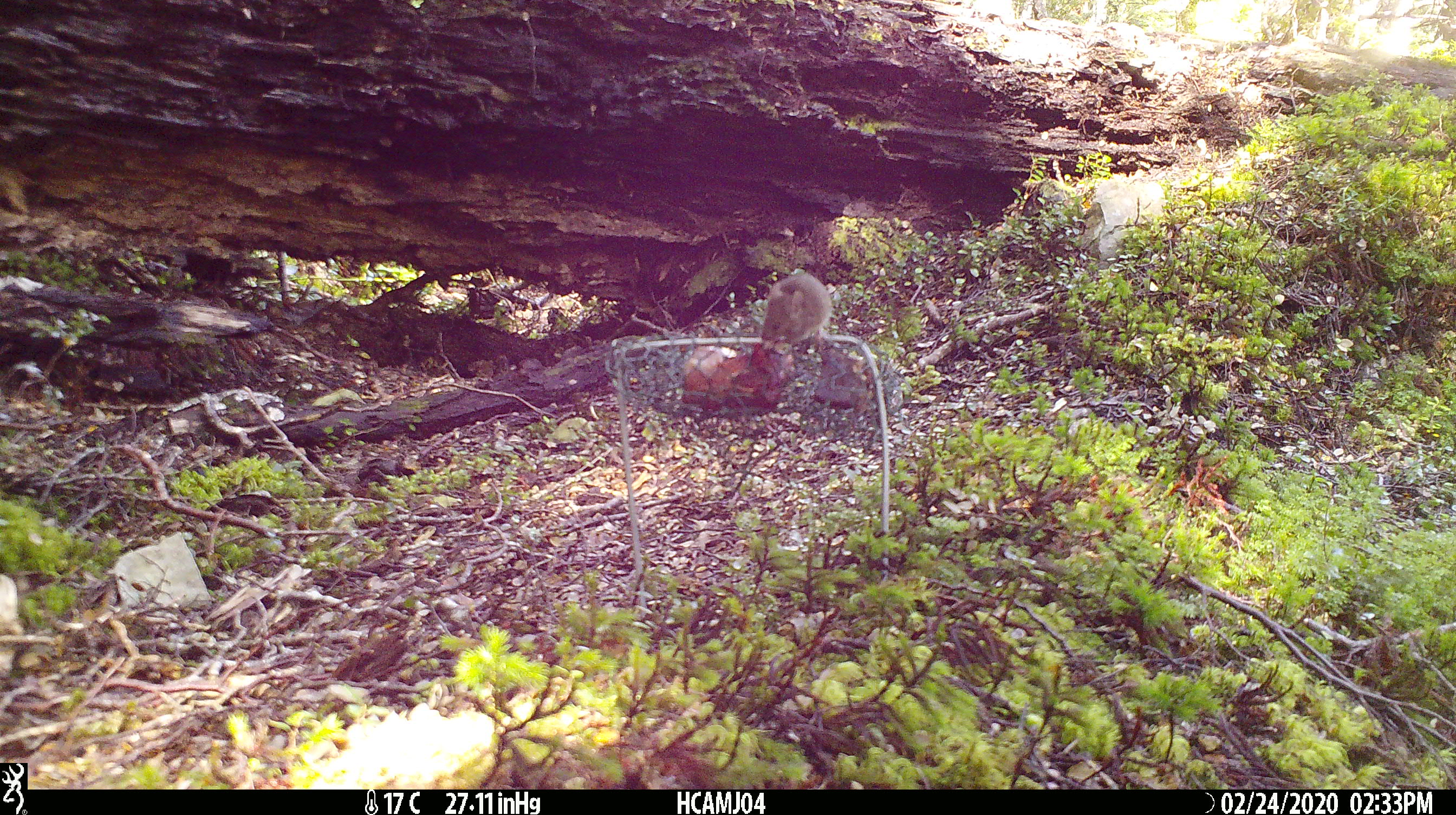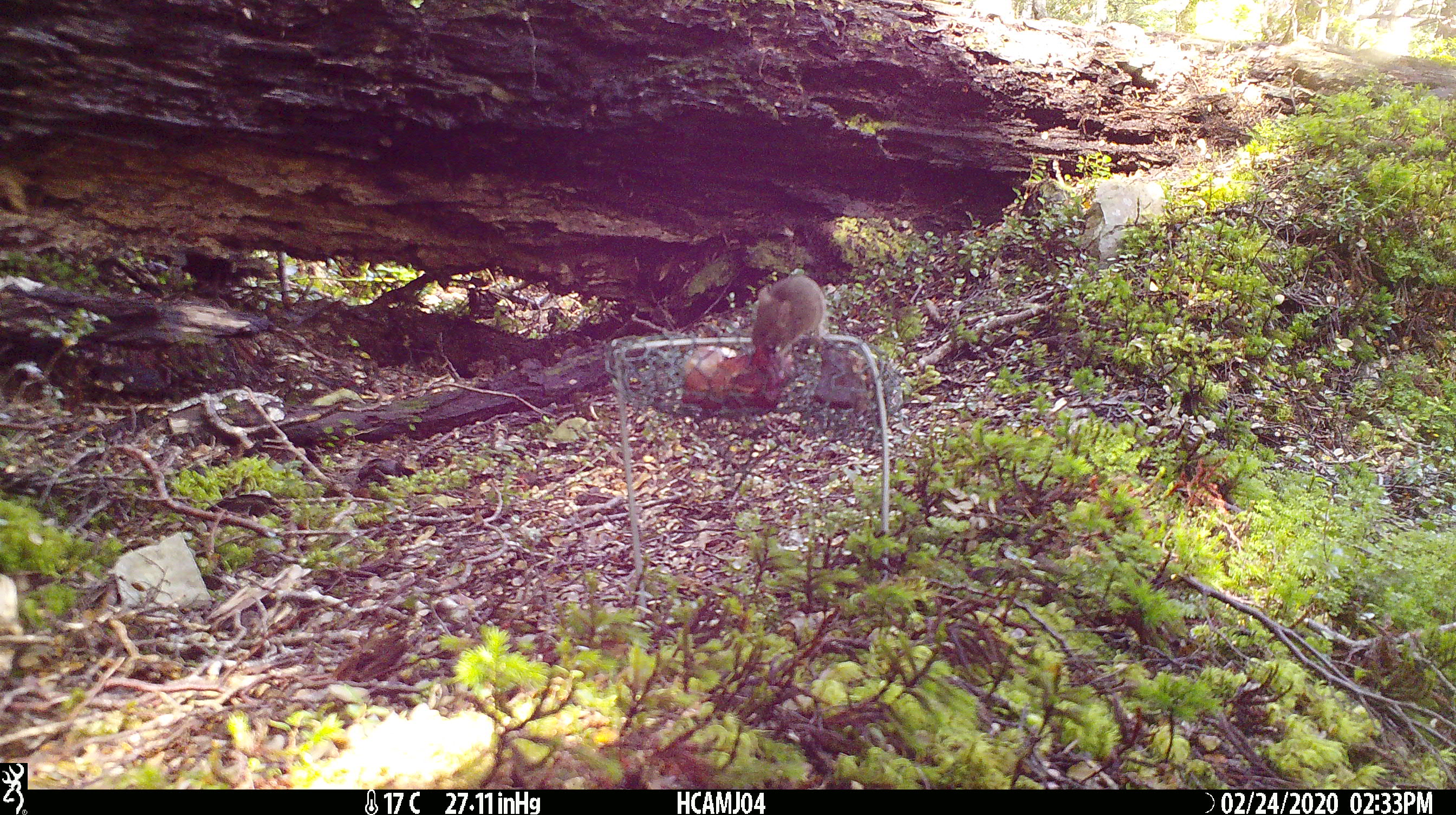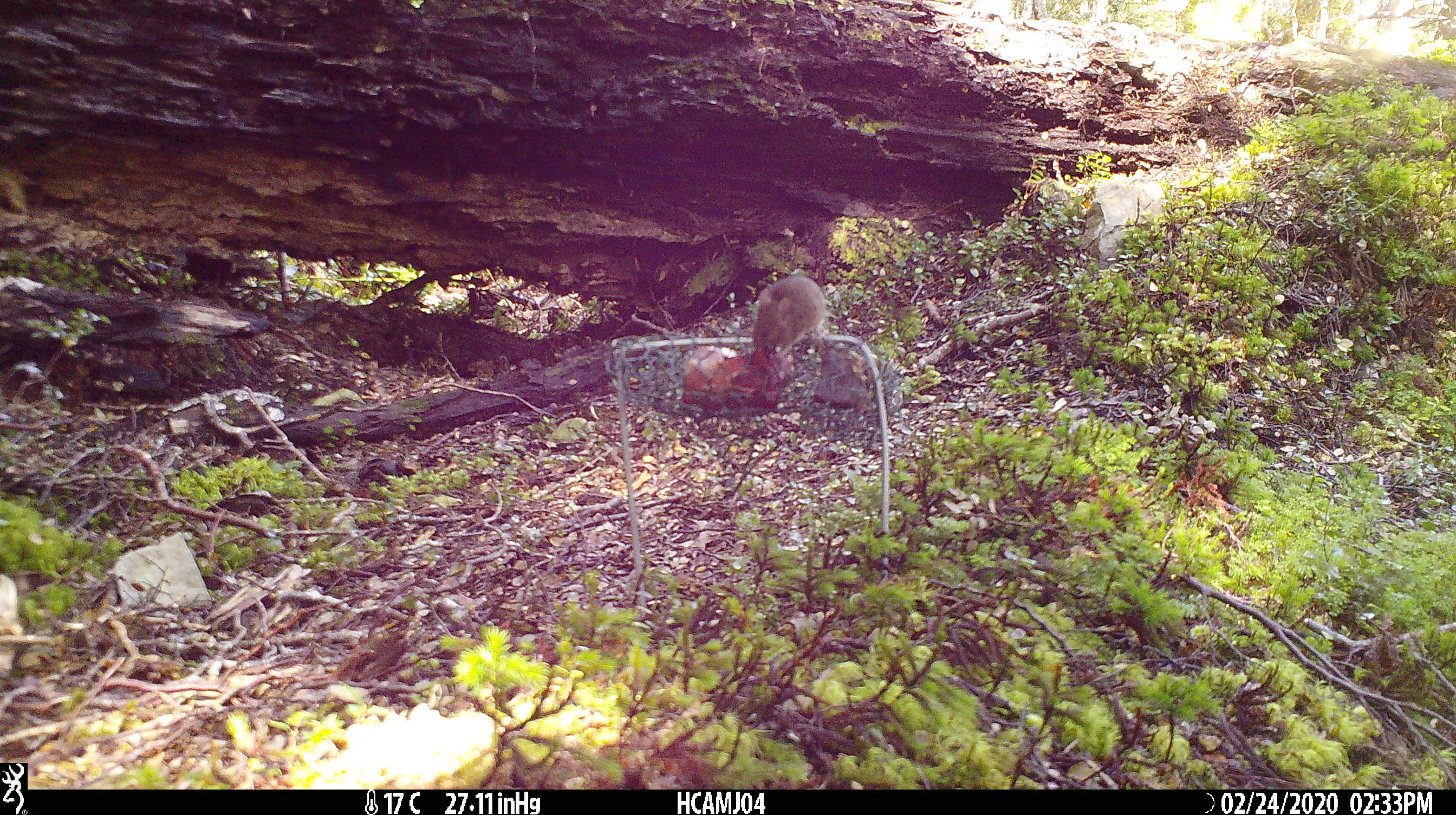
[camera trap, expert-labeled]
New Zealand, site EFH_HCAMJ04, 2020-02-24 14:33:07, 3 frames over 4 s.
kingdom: Animalia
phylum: Chordata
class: Mammalia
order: Rodentia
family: Muridae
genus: Mus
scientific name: Mus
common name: mouse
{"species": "mouse (Mus)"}